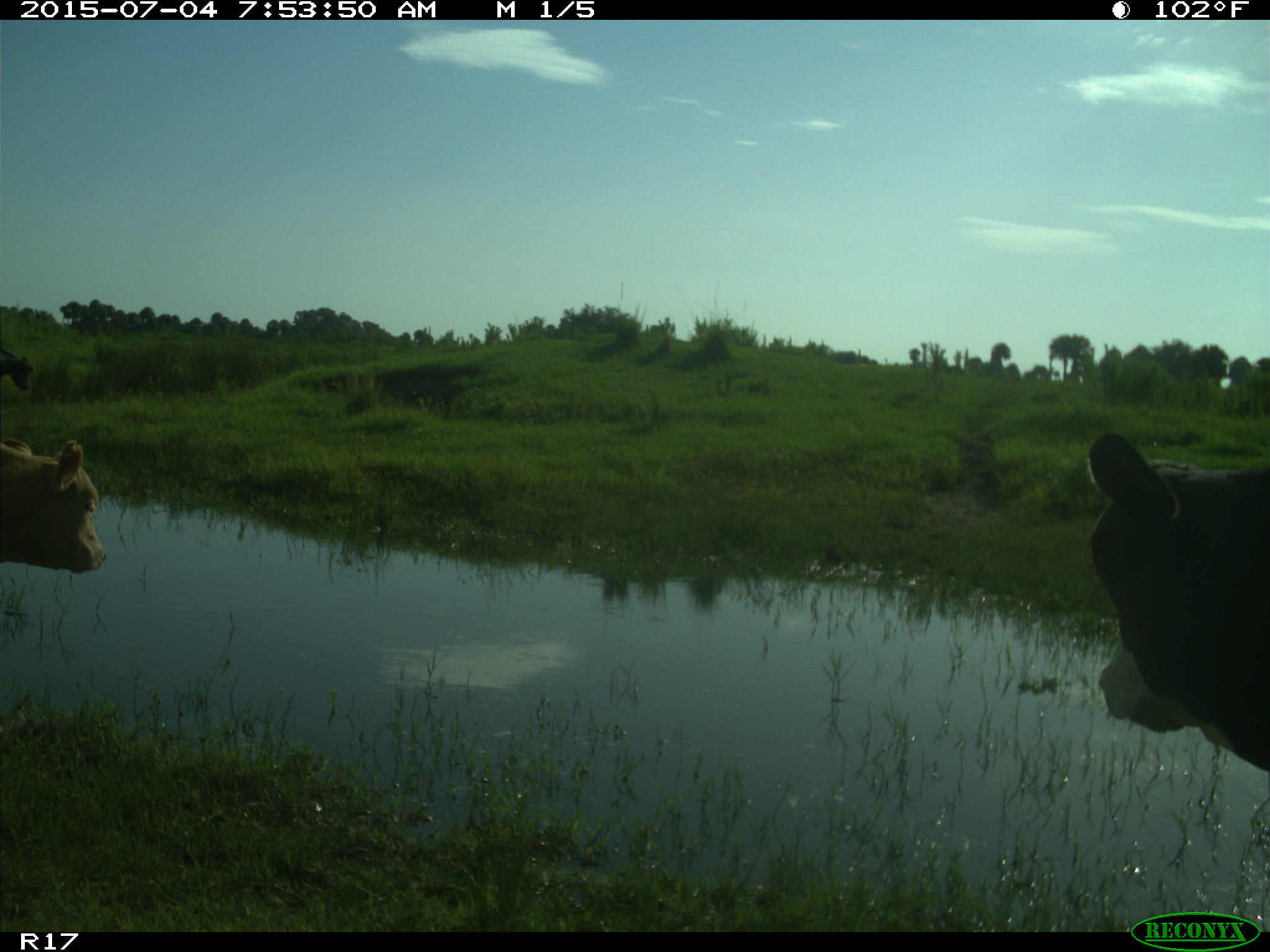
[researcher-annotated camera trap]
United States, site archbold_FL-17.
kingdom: Animalia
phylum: Chordata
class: Mammalia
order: Artiodactyla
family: Bovidae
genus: Bos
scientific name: Bos taurus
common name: domestic cow